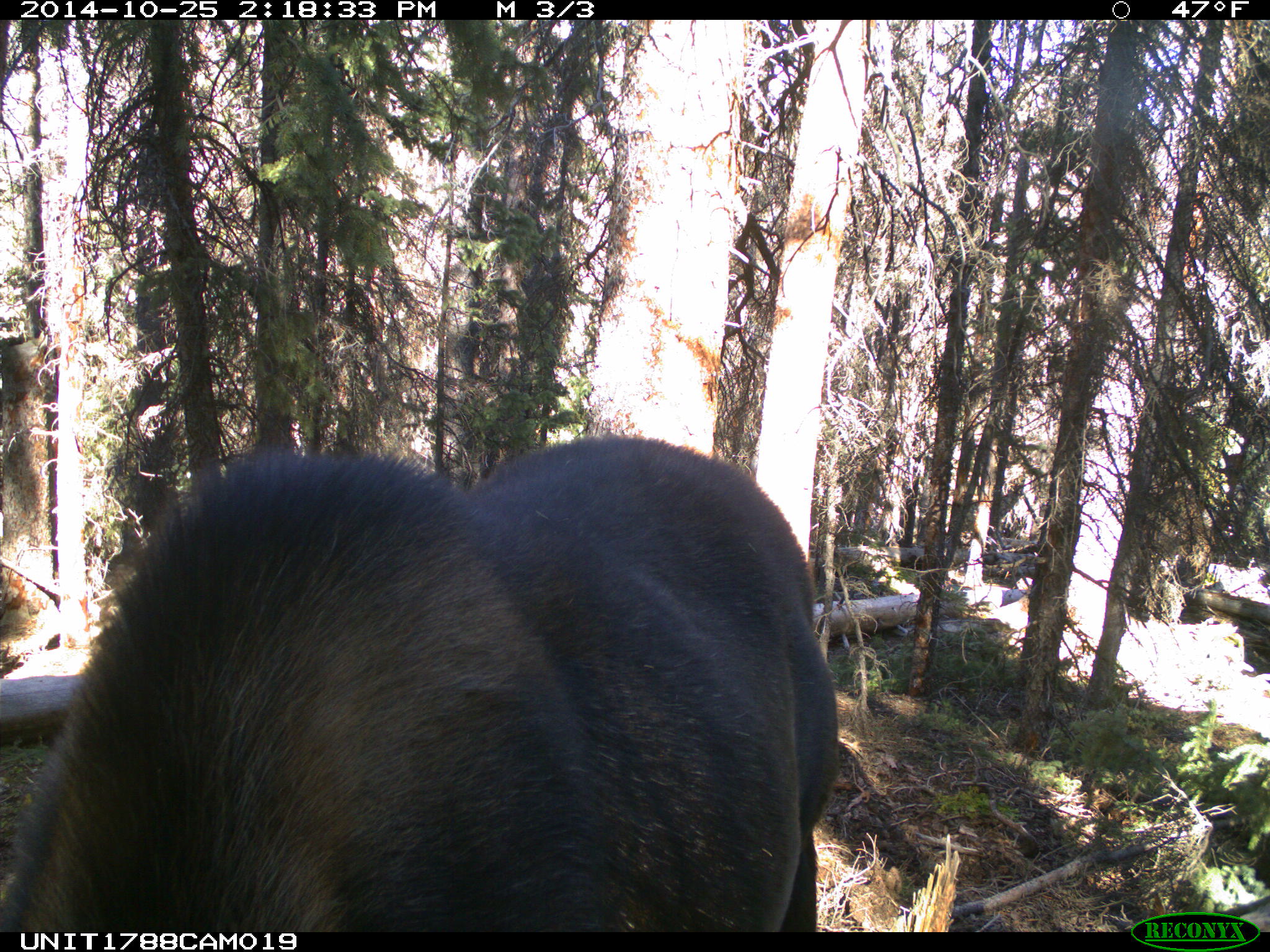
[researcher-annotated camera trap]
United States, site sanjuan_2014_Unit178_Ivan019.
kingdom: Animalia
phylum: Chordata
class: Mammalia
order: Artiodactyla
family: Cervidae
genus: Alces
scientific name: Alces alces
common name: moose